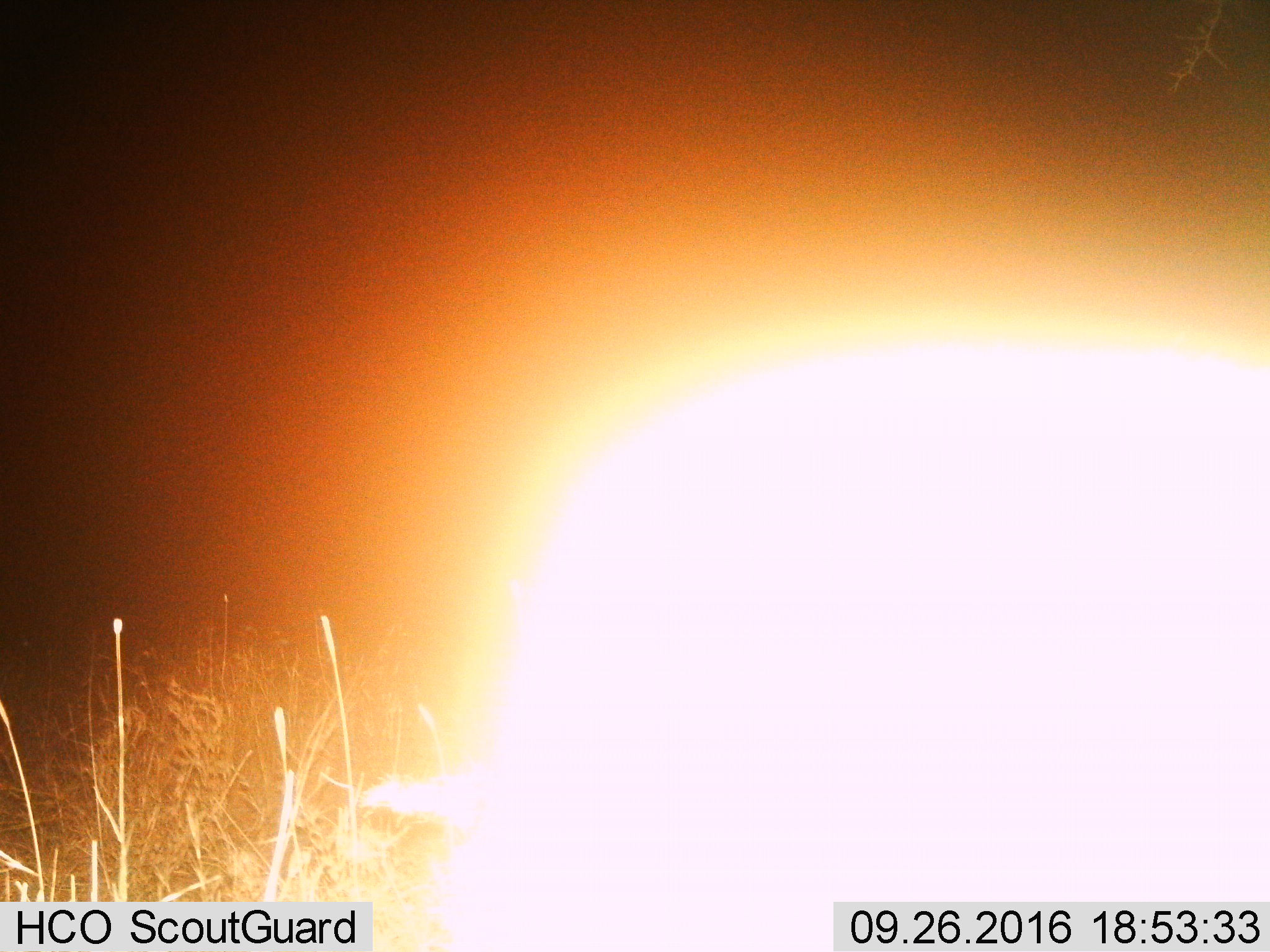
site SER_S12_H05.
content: unidentified animal